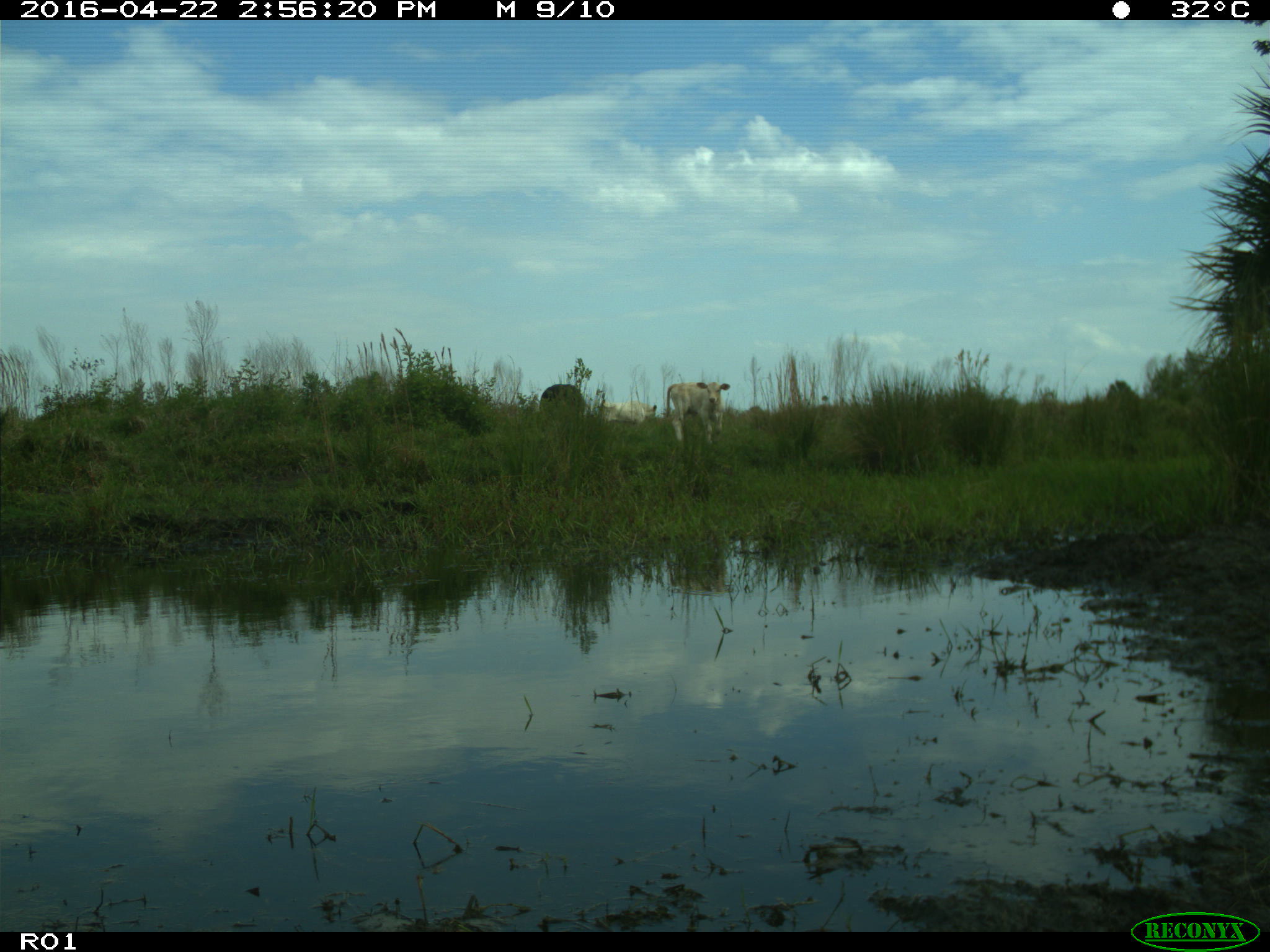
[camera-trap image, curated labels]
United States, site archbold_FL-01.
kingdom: Animalia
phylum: Chordata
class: Mammalia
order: Artiodactyla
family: Bovidae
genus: Bos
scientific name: Bos taurus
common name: domestic cow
Bos taurus (domestic cow).